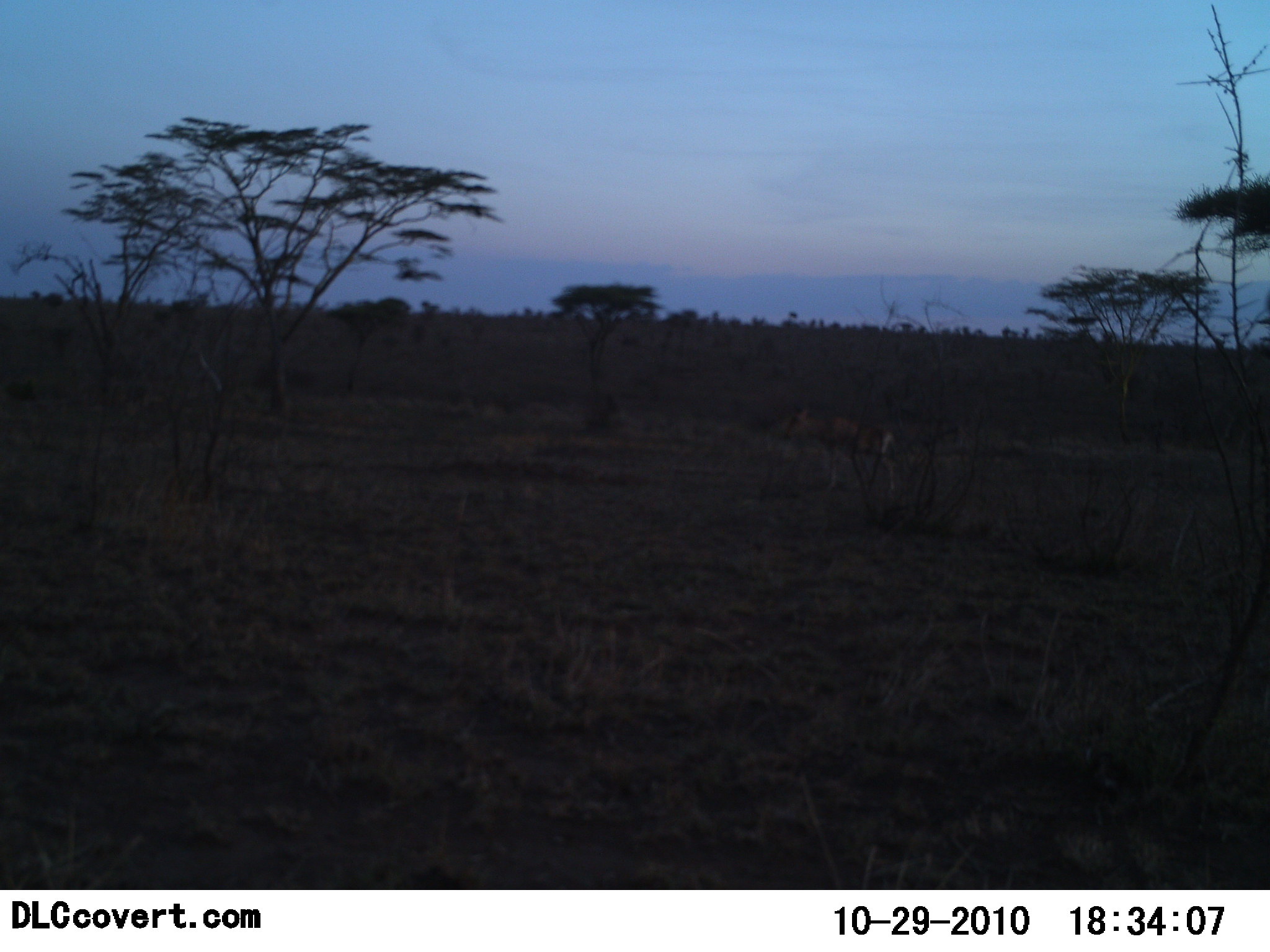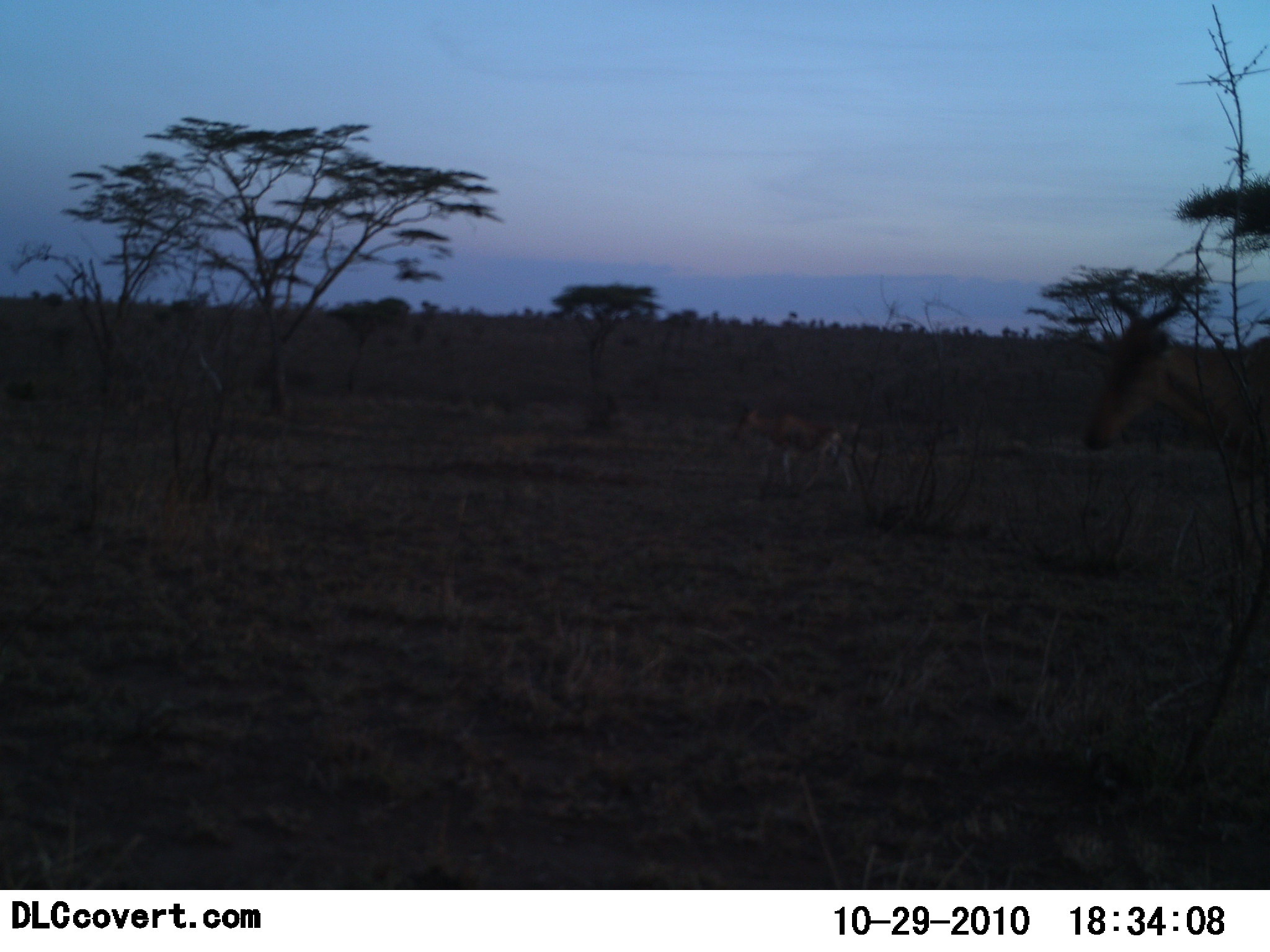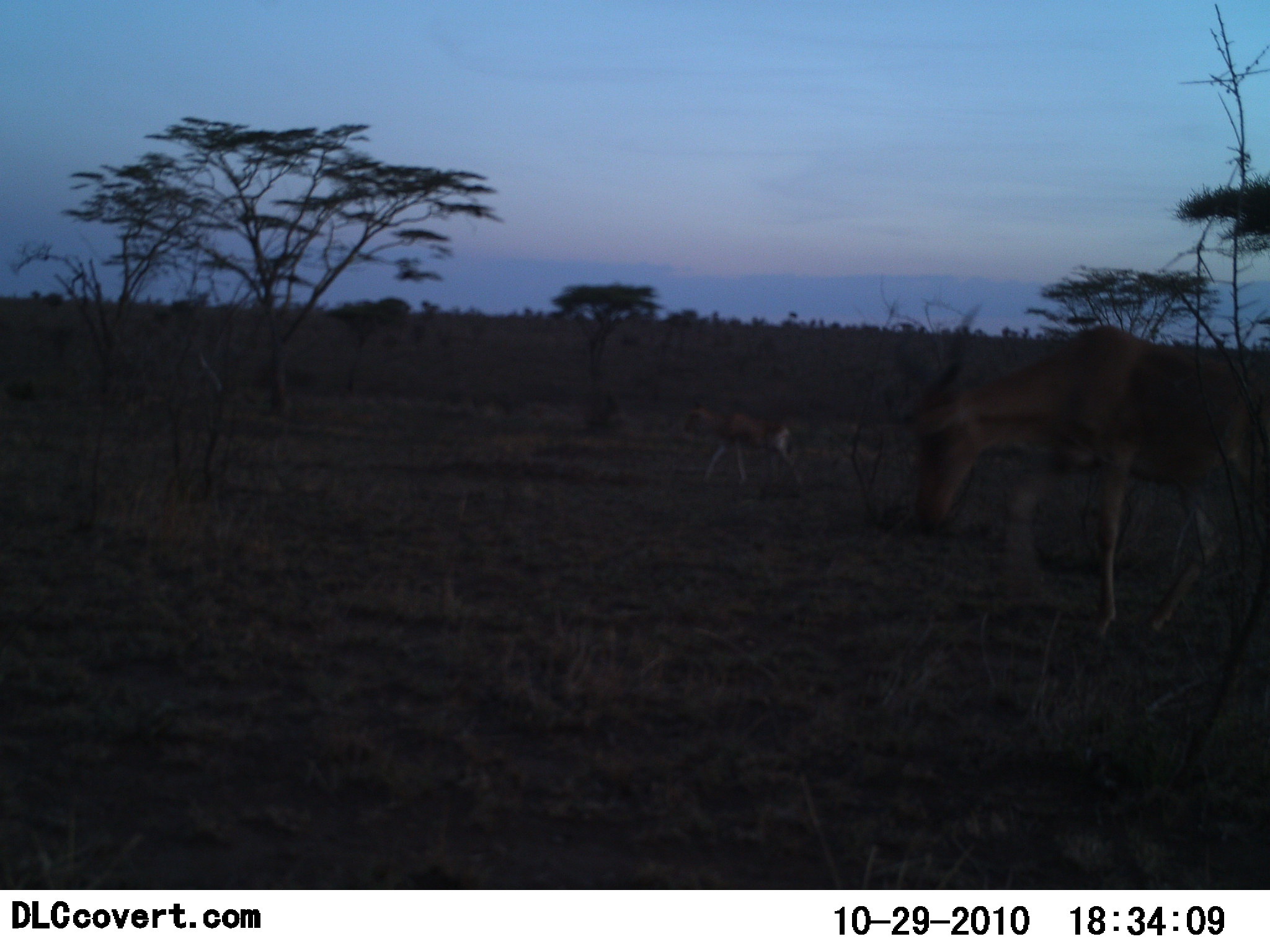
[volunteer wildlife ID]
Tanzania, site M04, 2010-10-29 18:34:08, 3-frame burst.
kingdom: Animalia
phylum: Chordata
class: Mammalia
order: Artiodactyla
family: Bovidae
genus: Alcelaphus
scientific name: Alcelaphus buselaphus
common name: hartebeest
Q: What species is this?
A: Hartebeest (Alcelaphus buselaphus).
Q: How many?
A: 2.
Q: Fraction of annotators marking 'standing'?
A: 5%.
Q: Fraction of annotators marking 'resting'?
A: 0%.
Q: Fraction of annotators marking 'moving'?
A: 95%.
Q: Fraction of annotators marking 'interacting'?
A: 0%.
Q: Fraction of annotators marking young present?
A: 5%.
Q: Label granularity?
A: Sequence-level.